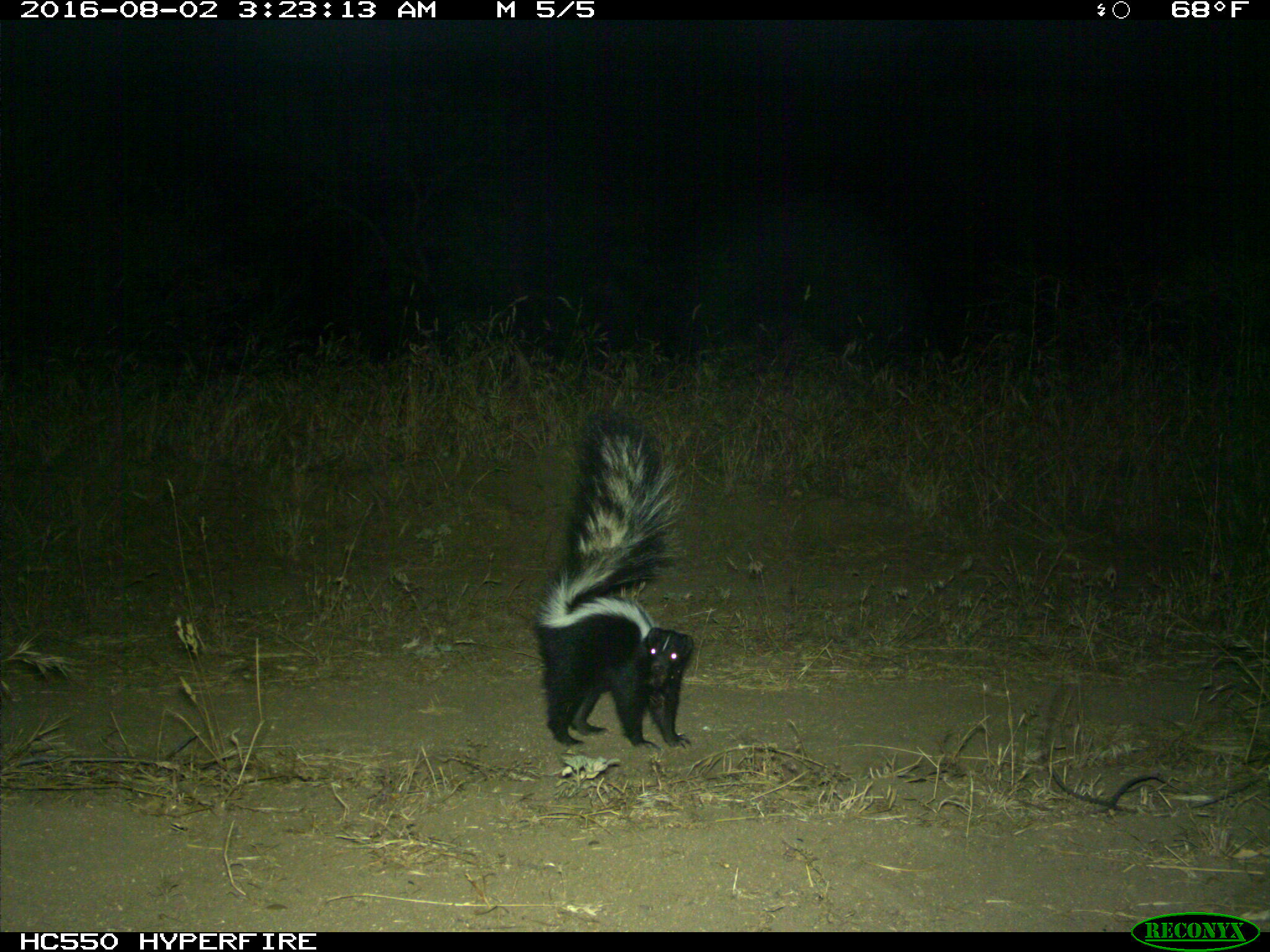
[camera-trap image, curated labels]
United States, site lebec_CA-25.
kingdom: Animalia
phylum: Chordata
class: Mammalia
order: Carnivora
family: Mephitidae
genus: Mephitis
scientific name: Mephitis mephitis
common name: striped skunk